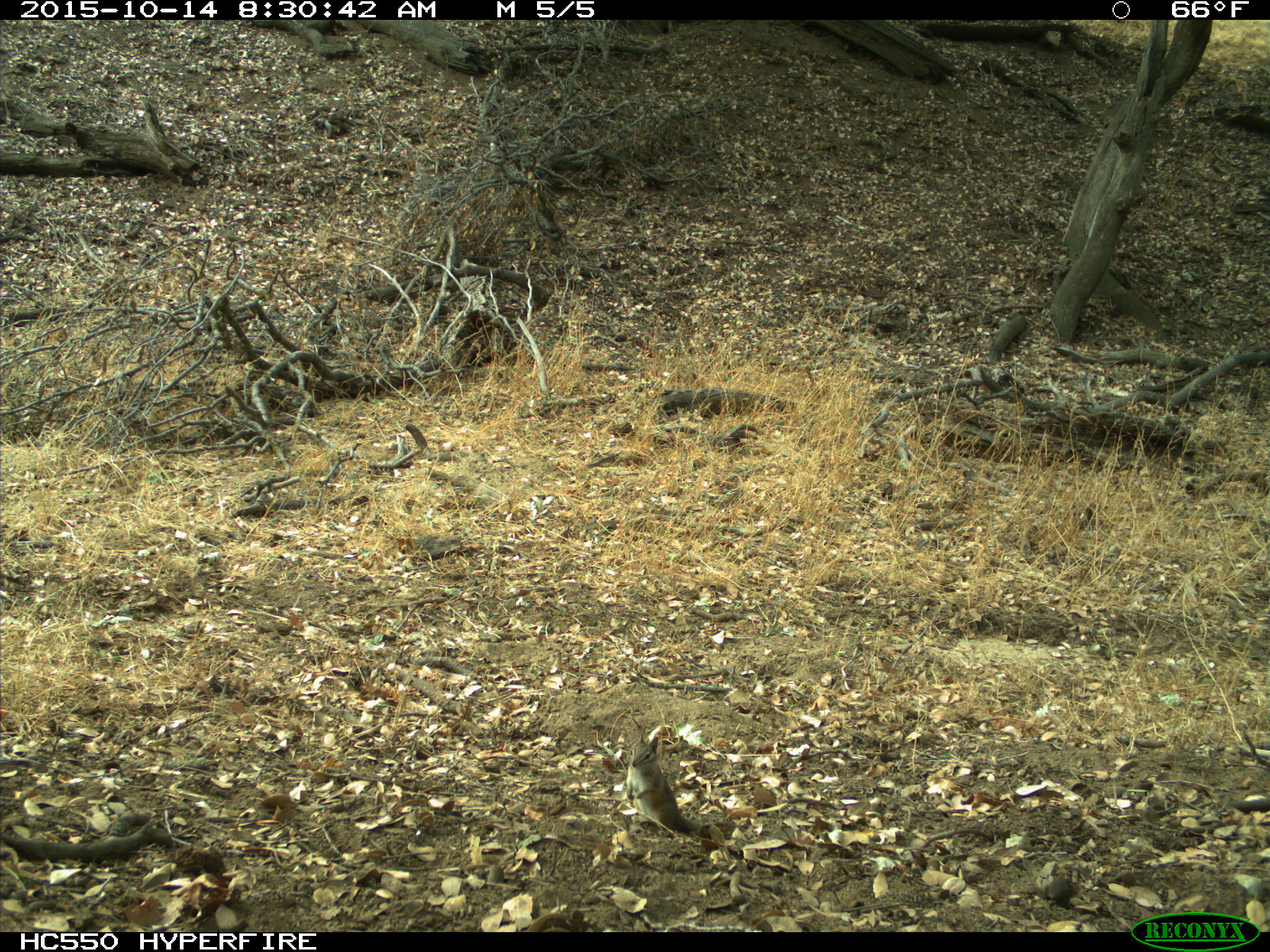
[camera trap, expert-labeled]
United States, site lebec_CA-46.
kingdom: Animalia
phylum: Chordata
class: Mammalia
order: Rodentia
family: Sciuridae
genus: Tamias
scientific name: Tamias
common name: chipmunk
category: unidentified chipmunk